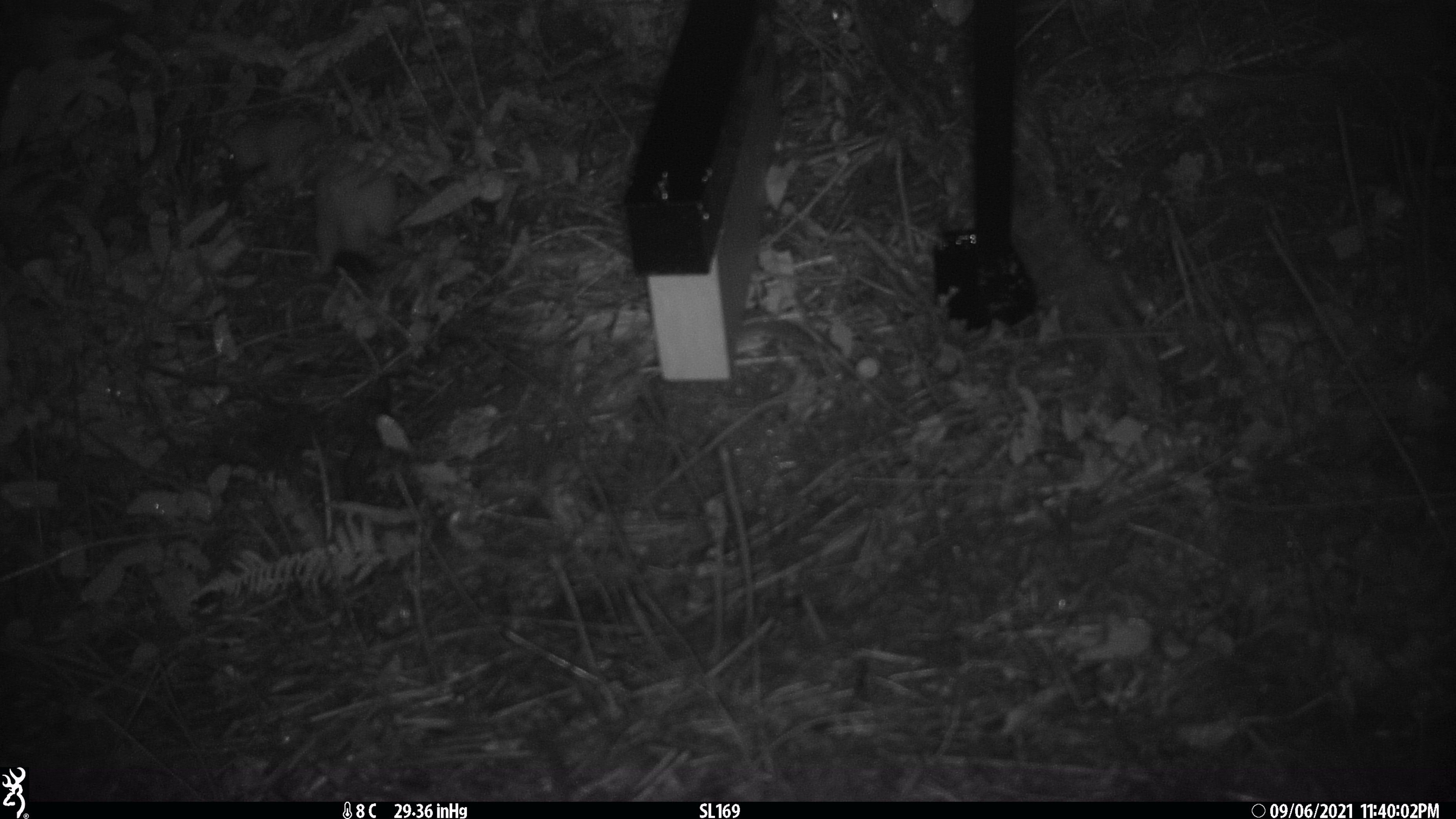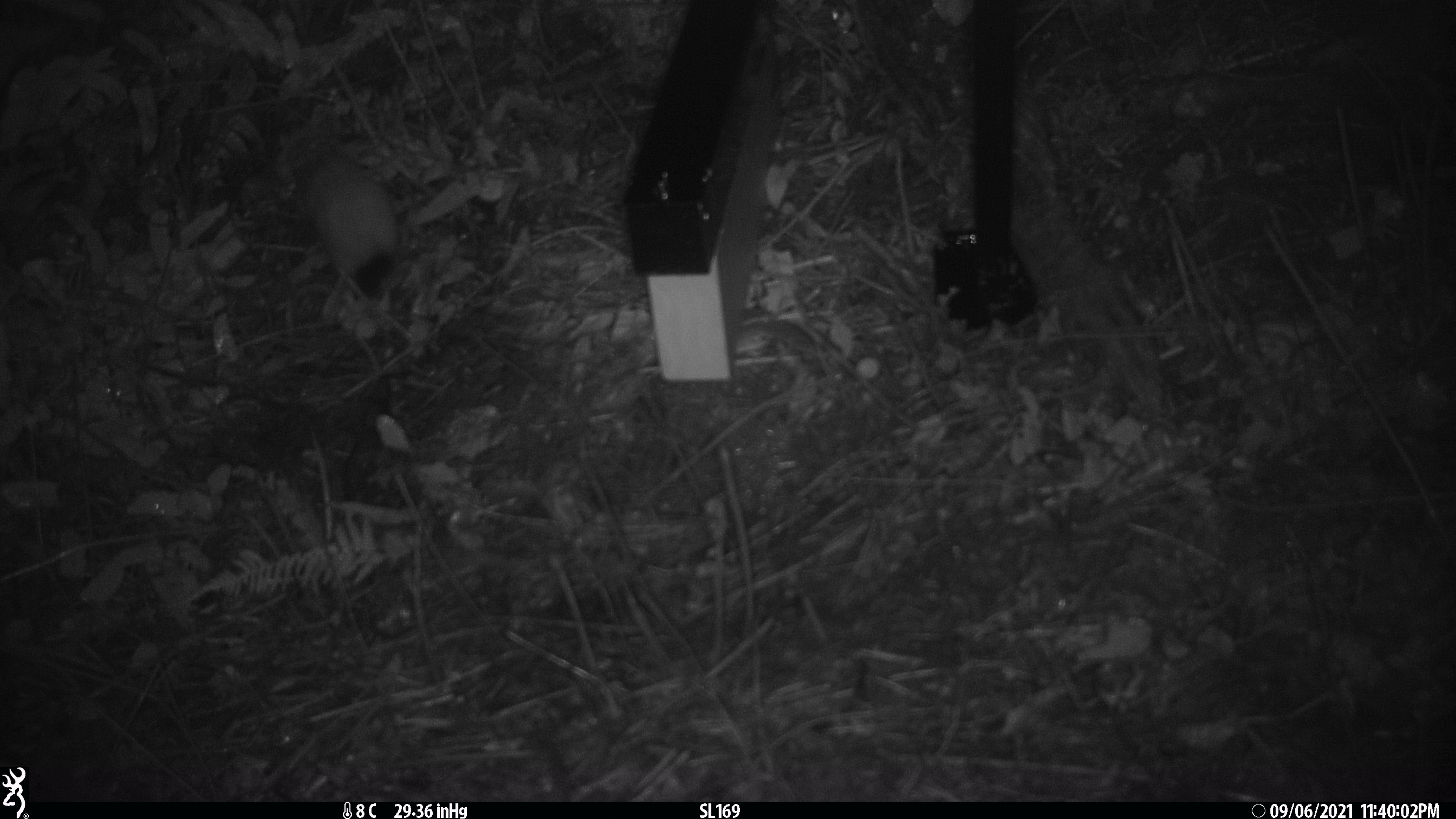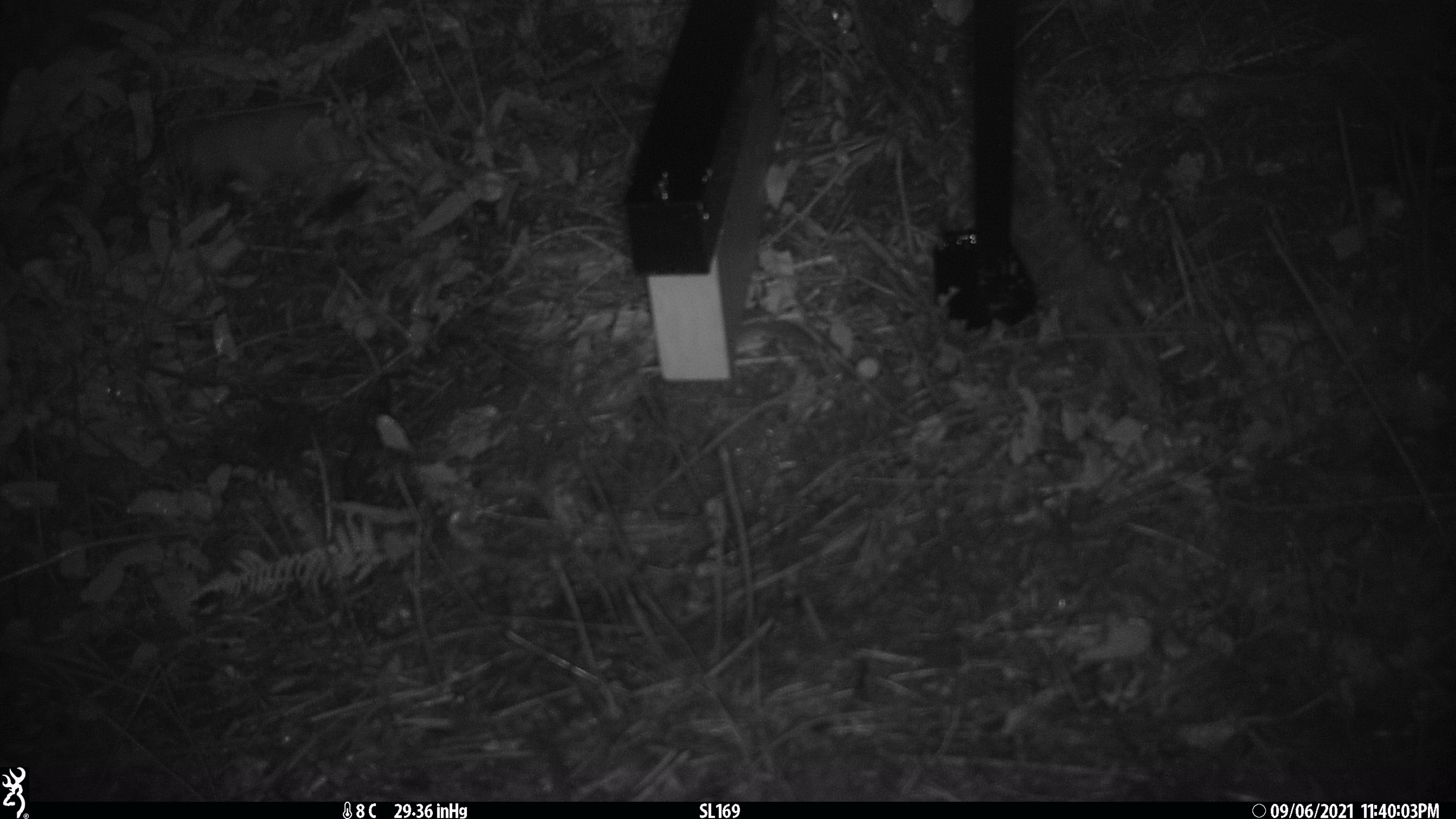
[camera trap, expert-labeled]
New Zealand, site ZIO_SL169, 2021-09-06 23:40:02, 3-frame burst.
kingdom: Animalia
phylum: Chordata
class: Mammalia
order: Carnivora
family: Mustelidae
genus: Mustela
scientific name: Mustela erminea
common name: stoat